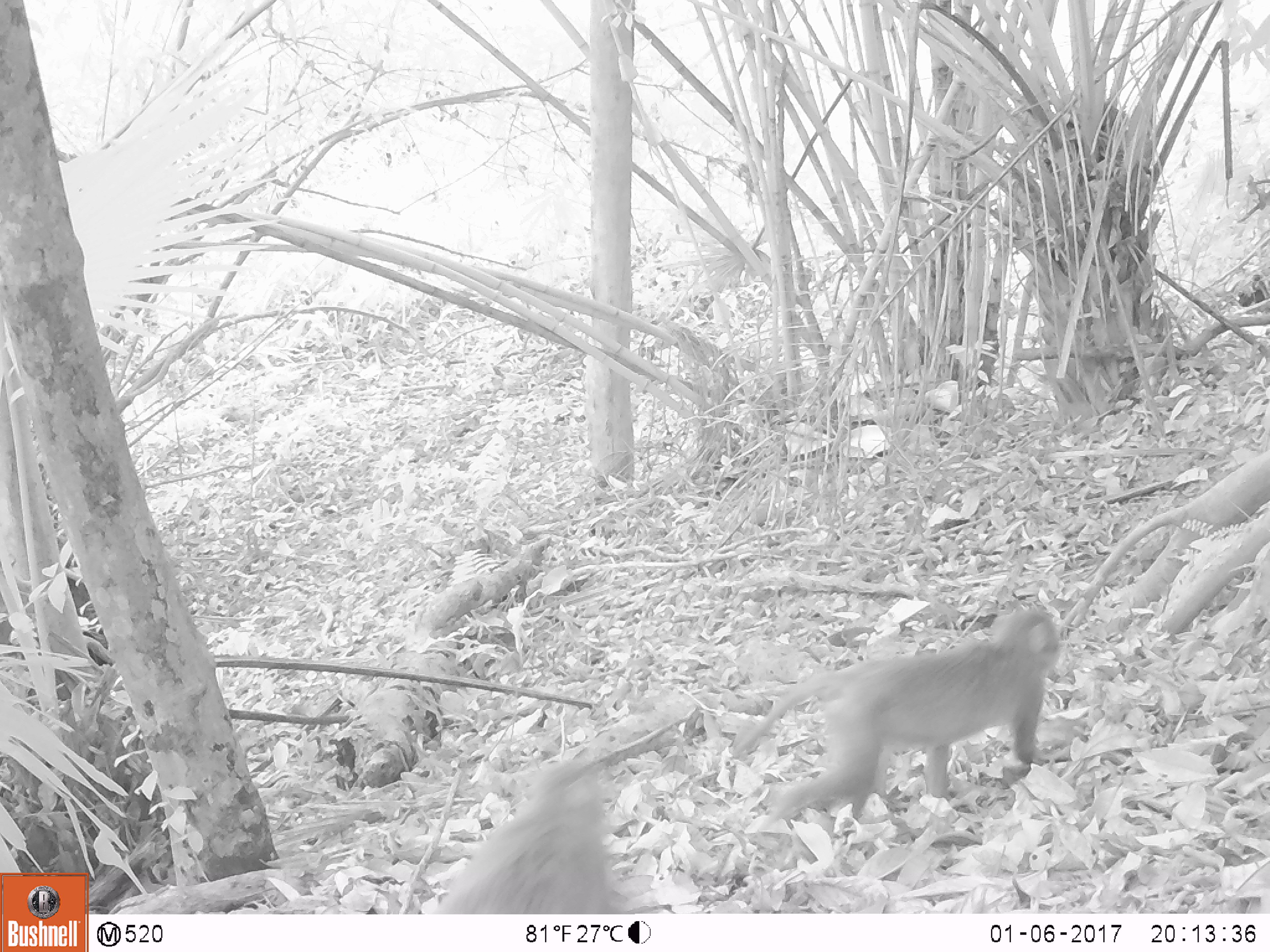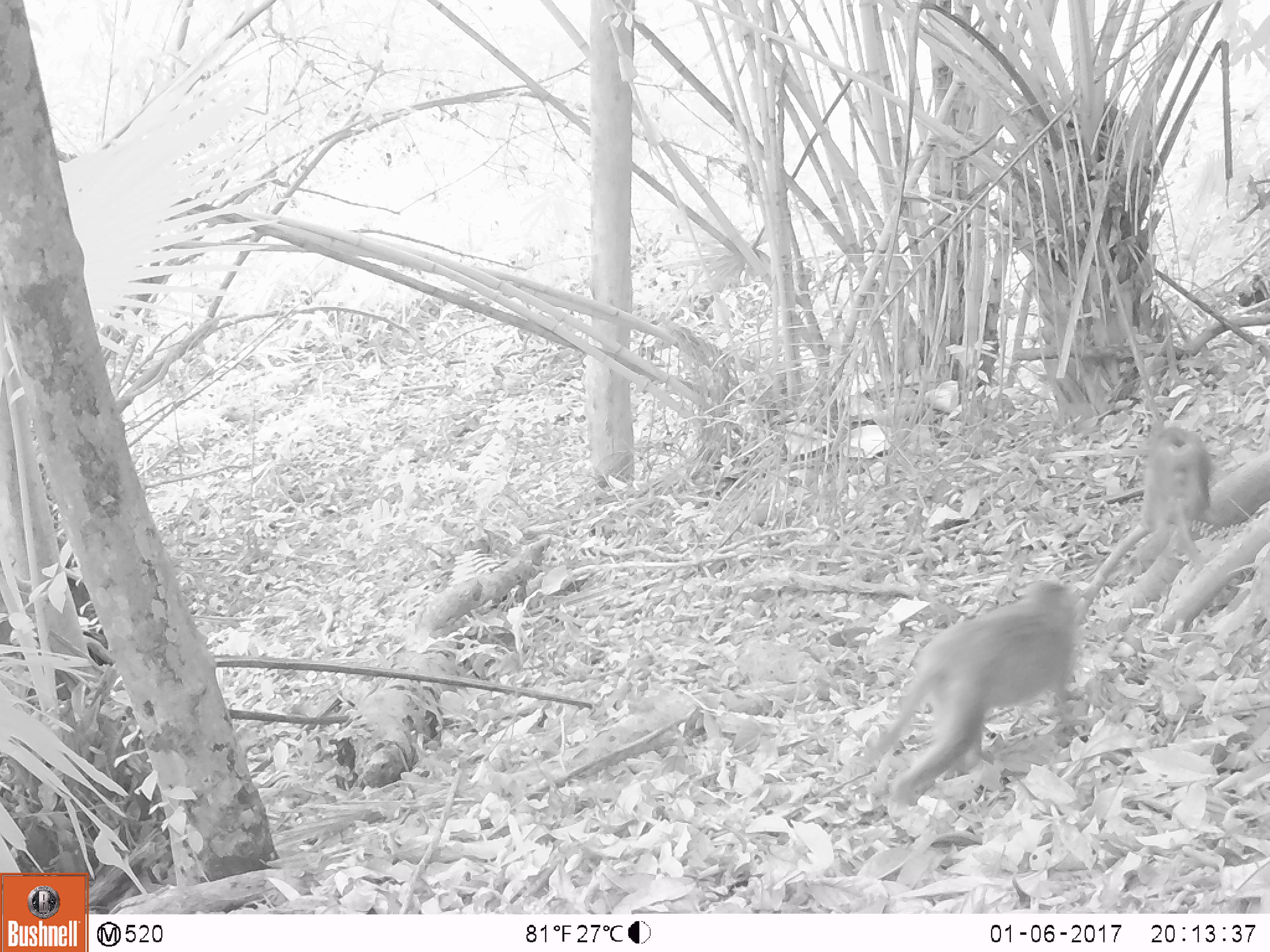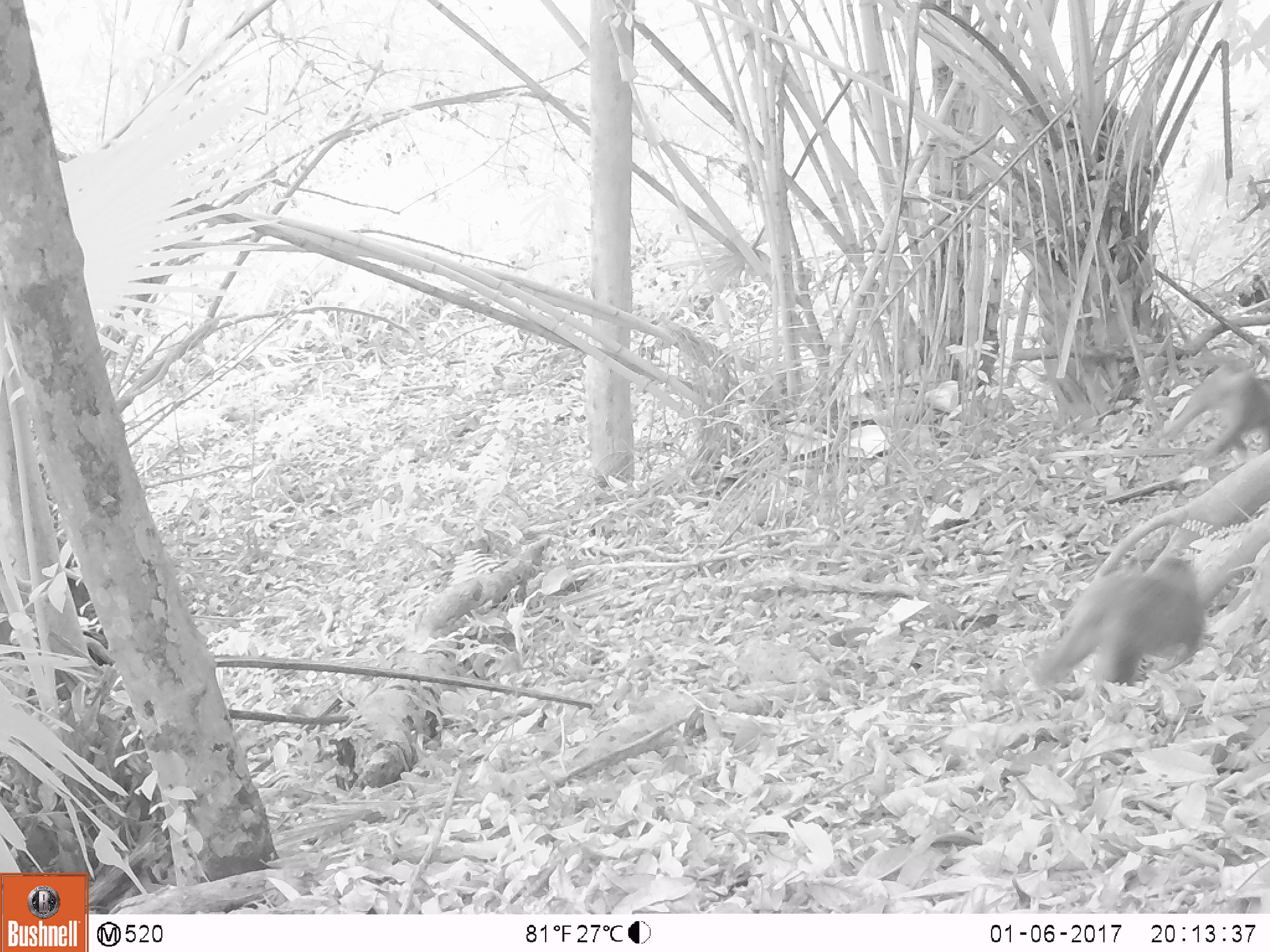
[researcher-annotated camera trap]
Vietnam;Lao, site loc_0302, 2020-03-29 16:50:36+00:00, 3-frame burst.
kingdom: Animalia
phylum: Chordata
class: Mammalia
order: Primates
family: Cercopithecidae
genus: Macaca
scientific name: Macaca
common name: macaques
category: assam or rhesus macaque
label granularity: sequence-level